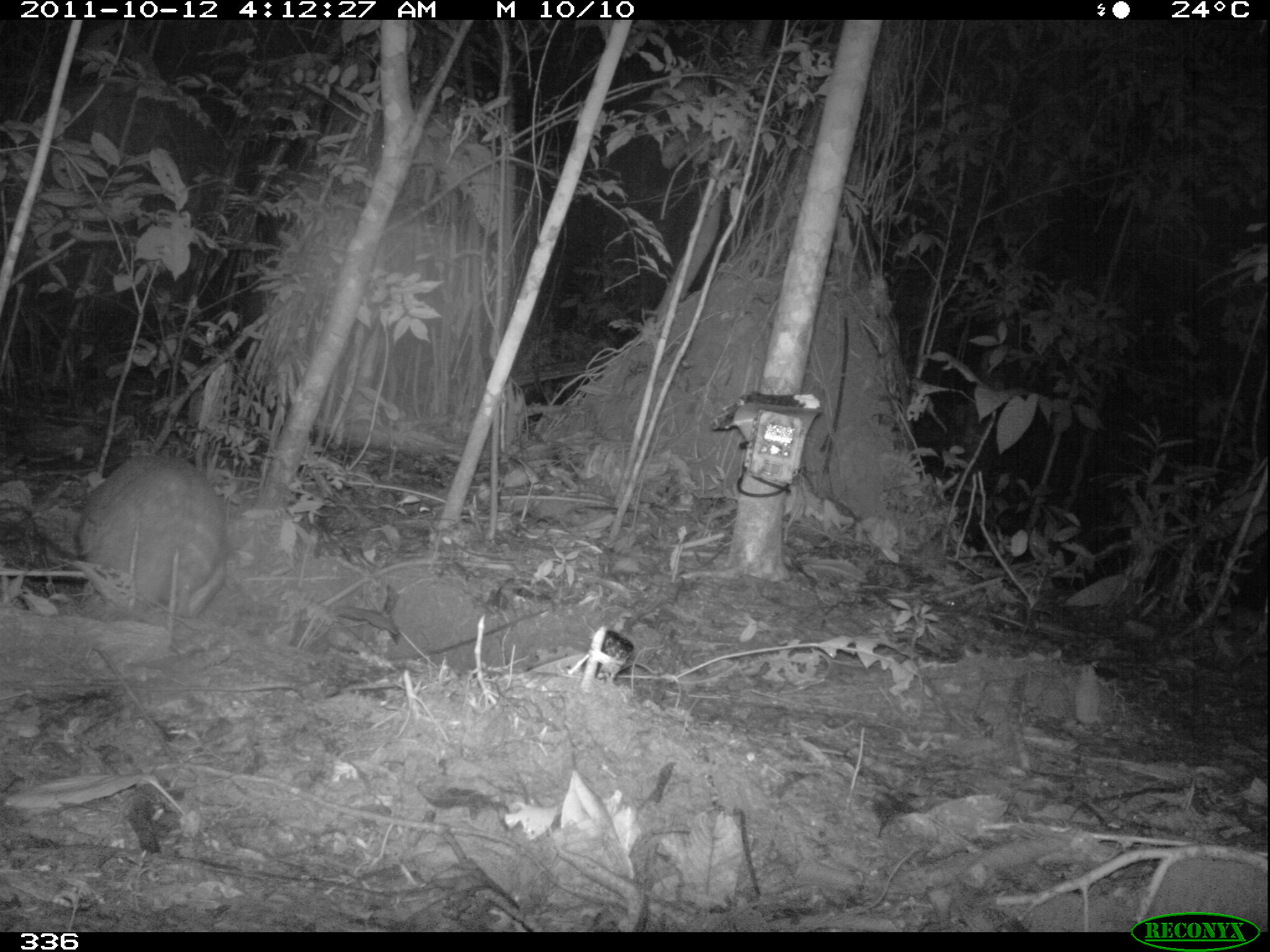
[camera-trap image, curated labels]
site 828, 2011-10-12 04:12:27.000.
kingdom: Animalia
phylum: Chordata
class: Mammalia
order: Rodentia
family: Cuniculidae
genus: Cuniculus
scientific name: Cuniculus paca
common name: spotted paca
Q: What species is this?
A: Cuniculus paca (spotted paca).